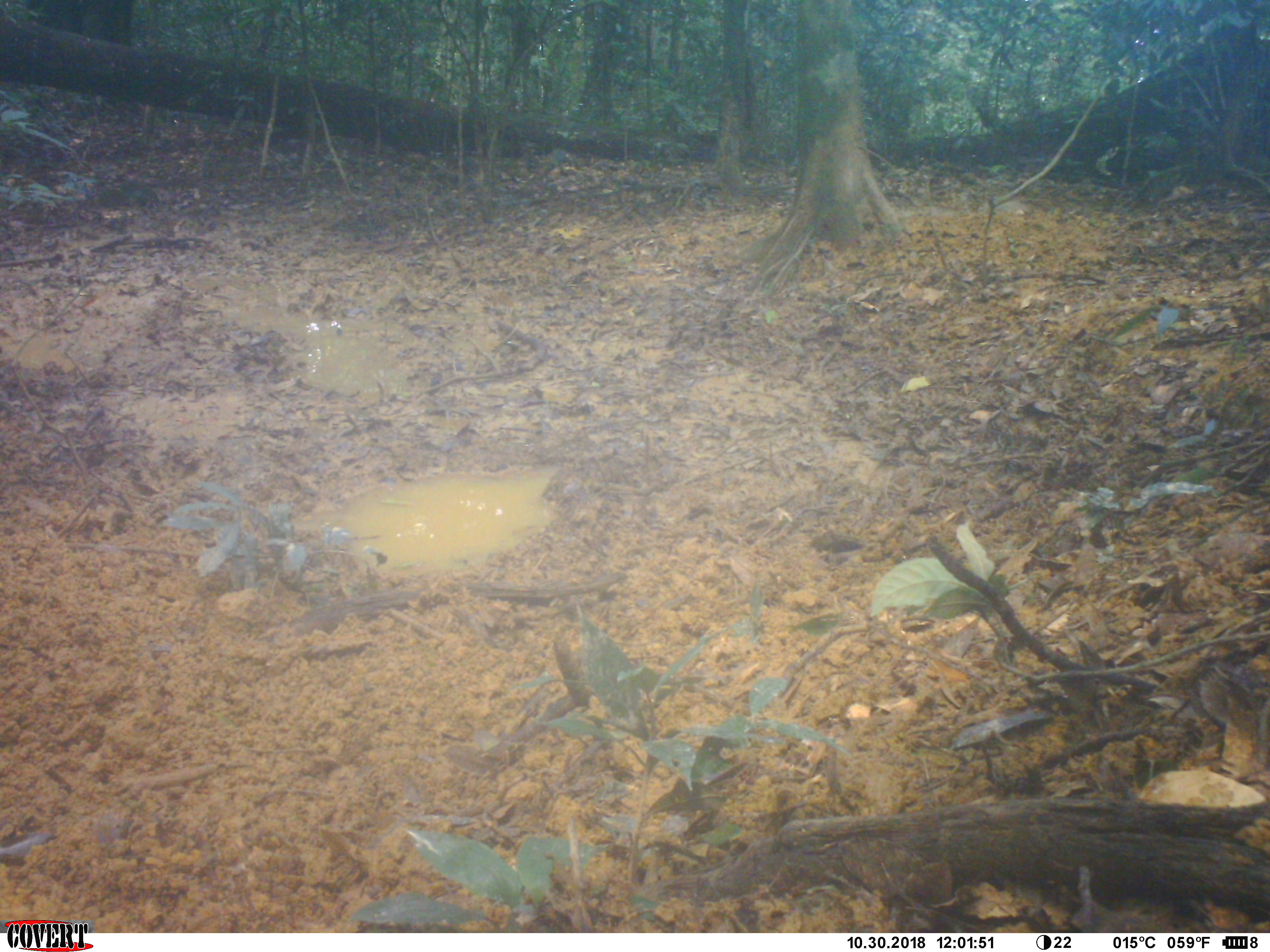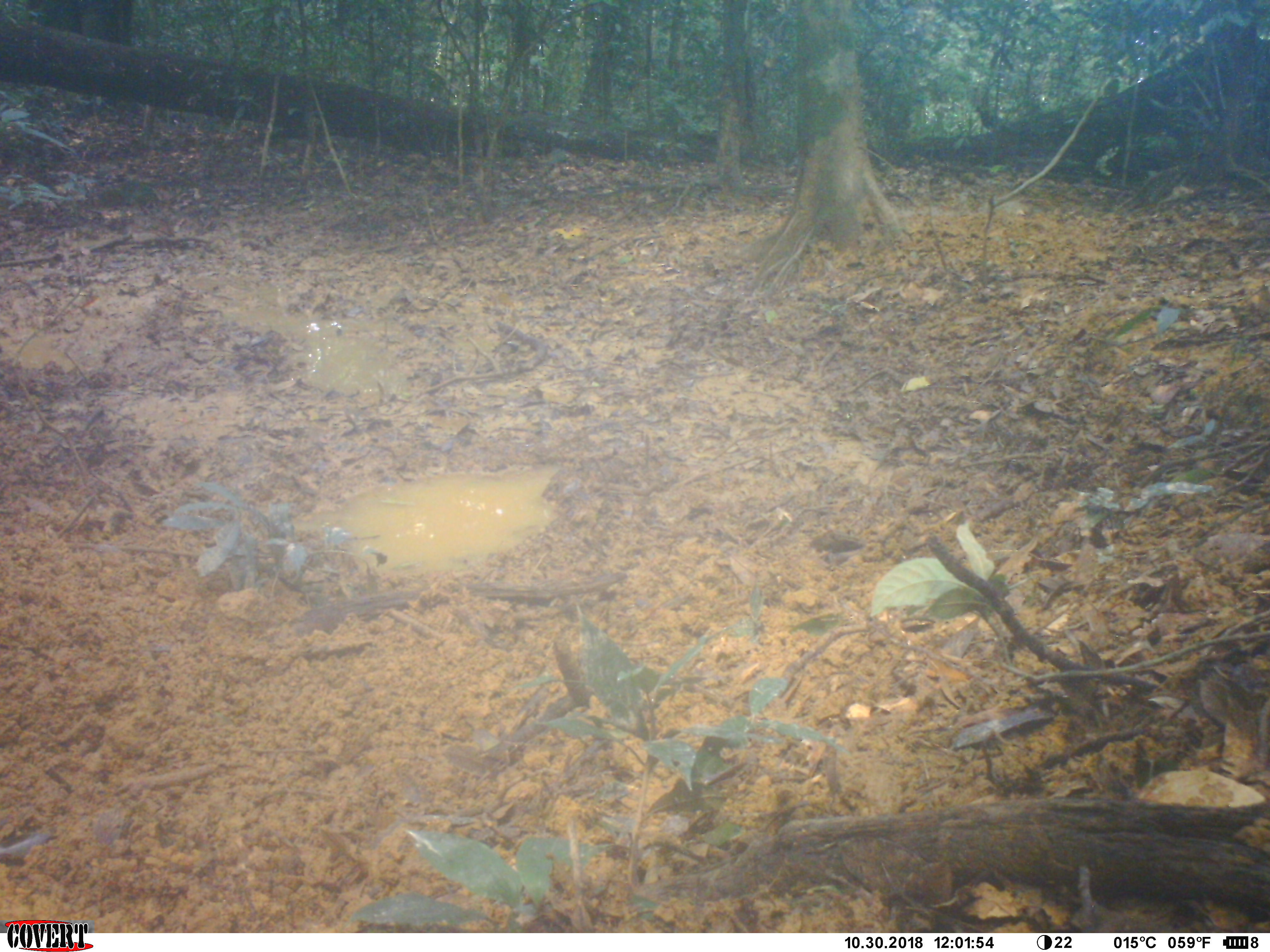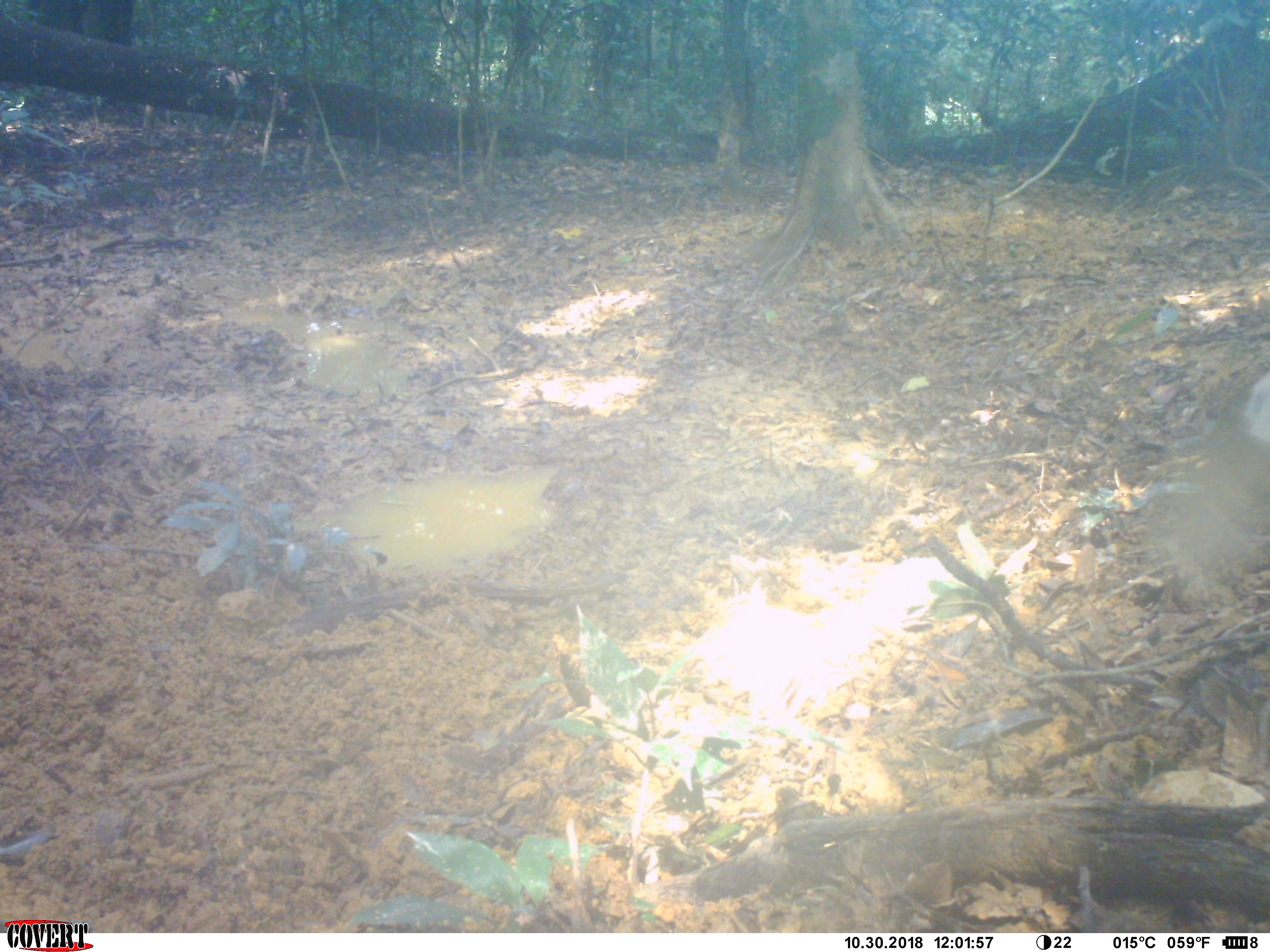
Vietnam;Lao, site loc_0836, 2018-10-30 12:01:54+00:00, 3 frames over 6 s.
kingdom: Animalia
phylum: Chordata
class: Mammalia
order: Artiodactyla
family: Suidae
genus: Sus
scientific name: Sus scrofa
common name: eurasian wild pig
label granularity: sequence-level